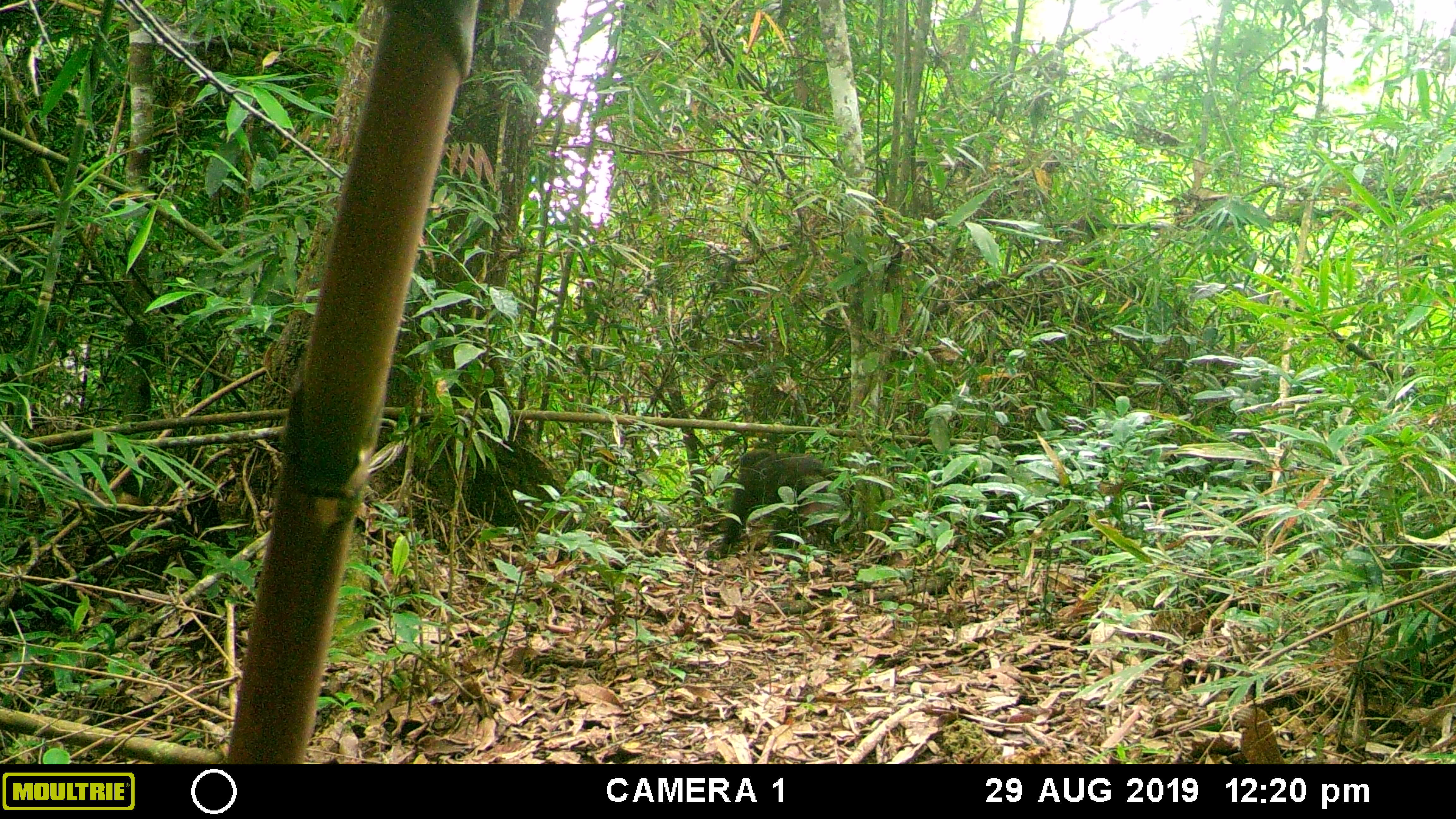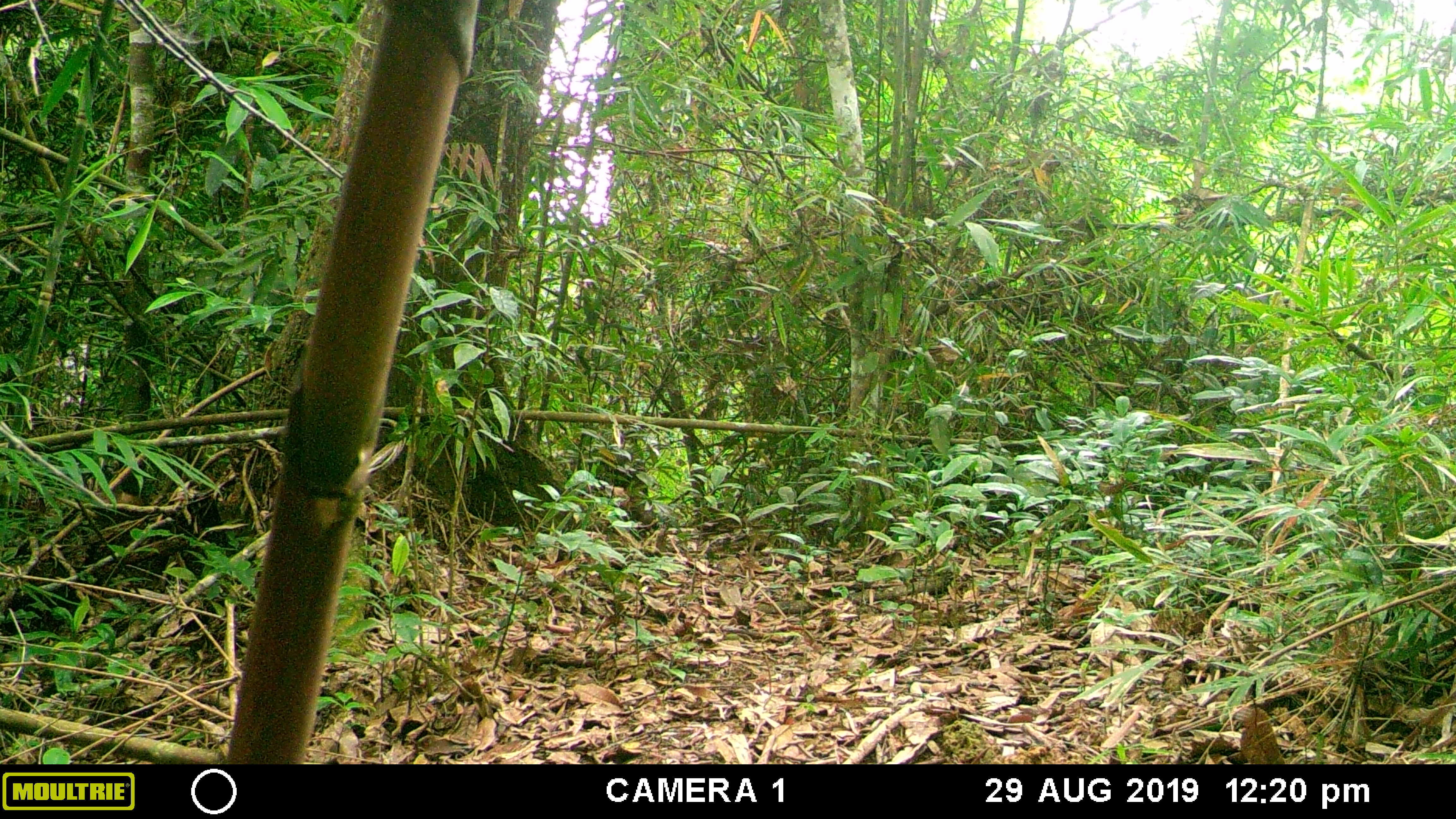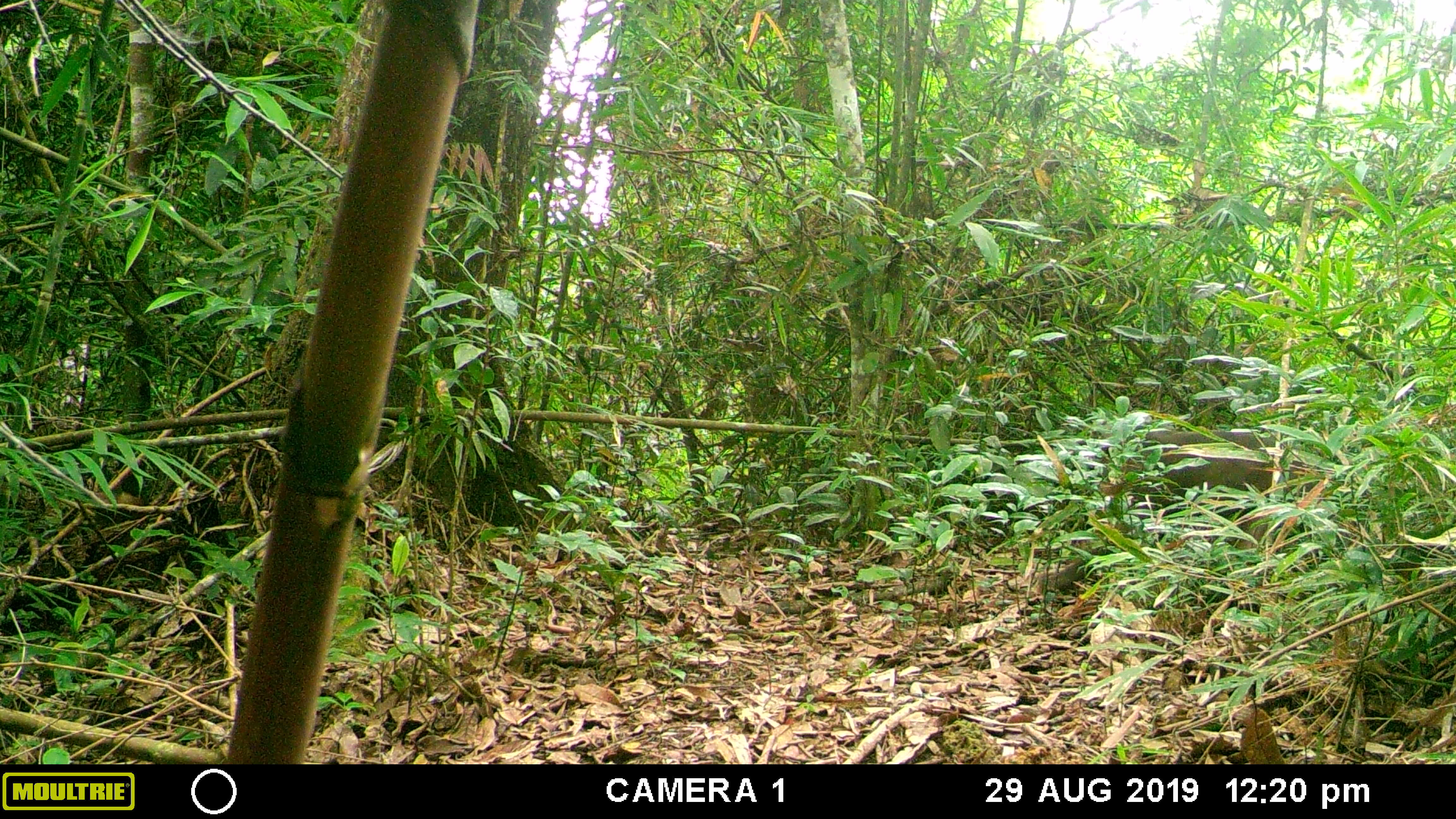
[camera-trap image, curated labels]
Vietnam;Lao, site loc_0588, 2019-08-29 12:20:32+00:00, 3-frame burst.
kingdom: Animalia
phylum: Chordata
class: Mammalia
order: Primates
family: Cercopithecidae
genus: Macaca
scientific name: Macaca arctoides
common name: stump-tailed macaque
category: stump tailed macaque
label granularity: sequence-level